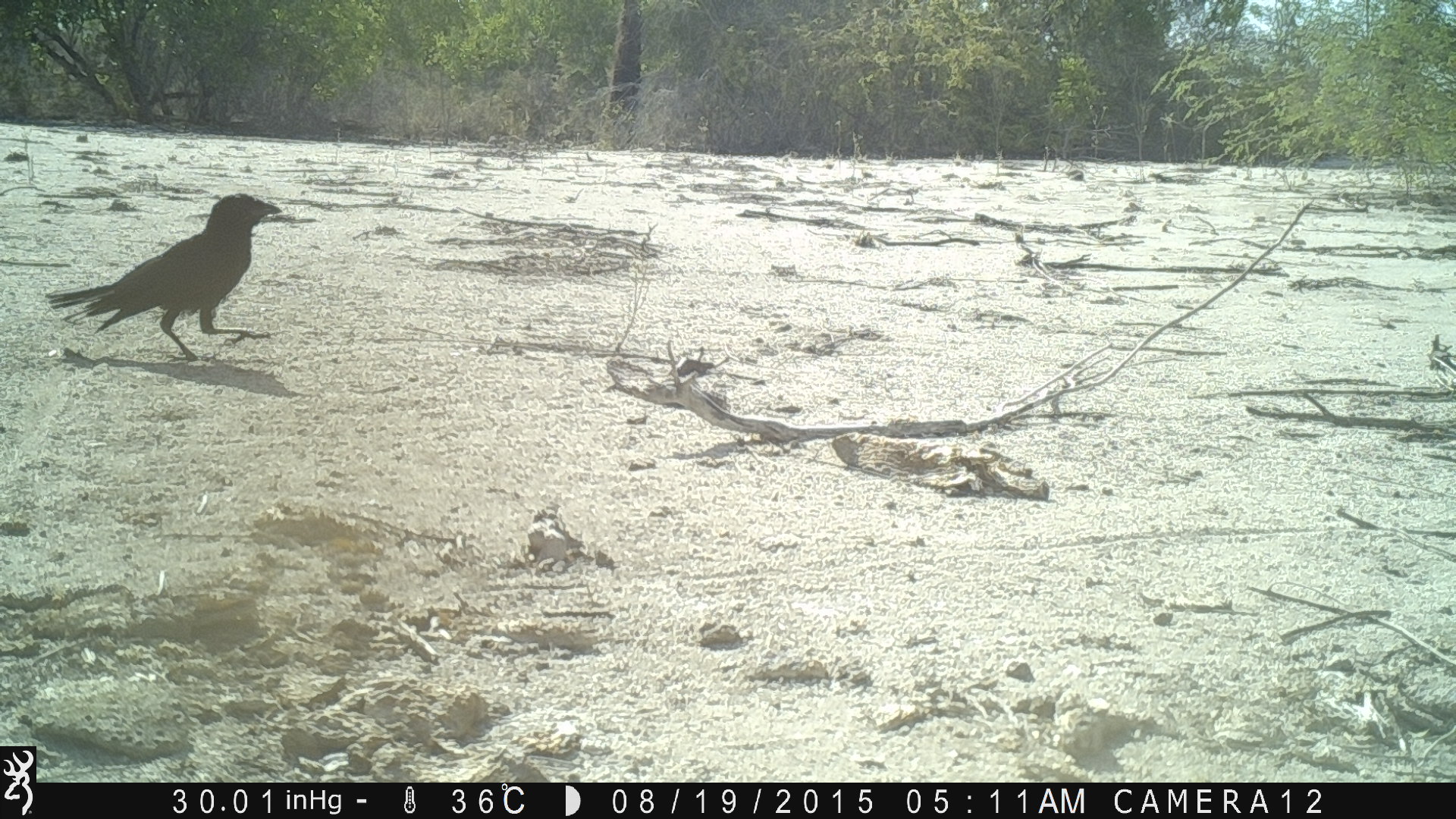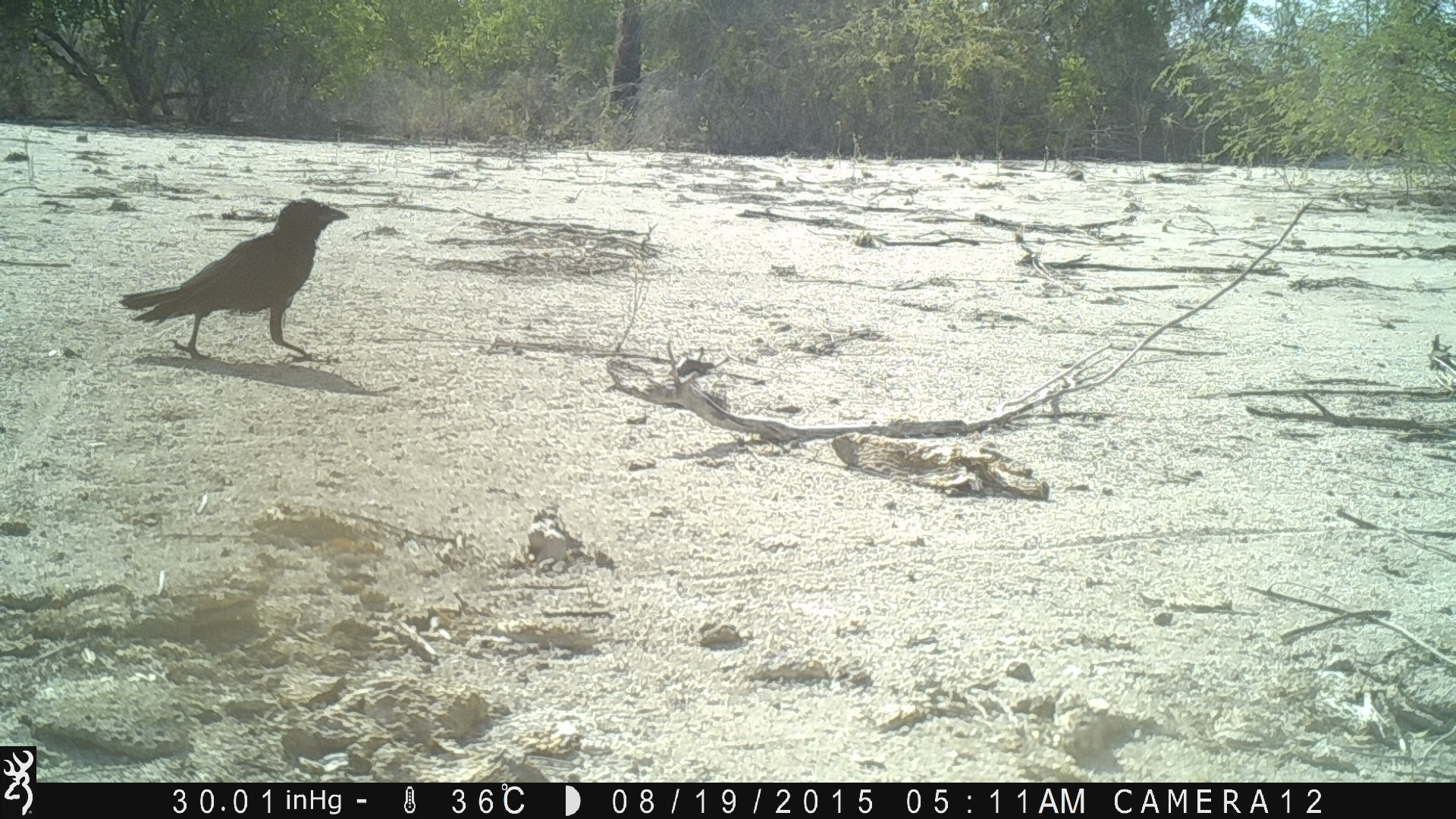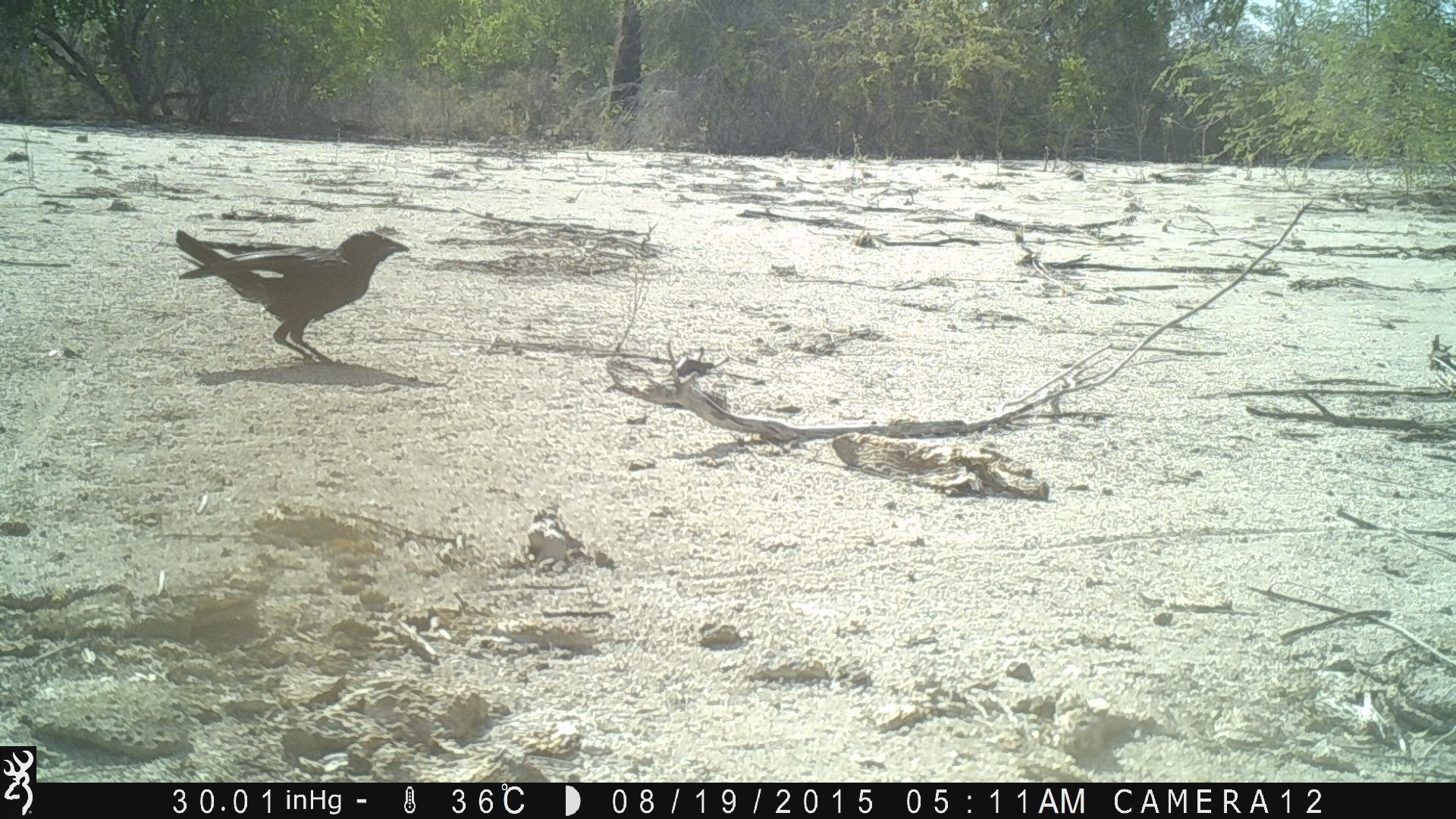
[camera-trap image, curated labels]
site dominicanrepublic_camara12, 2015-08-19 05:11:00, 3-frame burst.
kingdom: Animalia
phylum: Chordata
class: Aves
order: Passeriformes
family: Corvidae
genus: Corvus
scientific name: Corvus corax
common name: raven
Raven (Corvus corax).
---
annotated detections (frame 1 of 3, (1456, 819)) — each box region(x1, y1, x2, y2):
raven: region(43, 193, 287, 366)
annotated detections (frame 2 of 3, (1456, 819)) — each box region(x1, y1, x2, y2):
raven: region(115, 198, 352, 364)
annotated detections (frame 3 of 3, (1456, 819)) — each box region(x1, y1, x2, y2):
raven: region(168, 225, 415, 369)